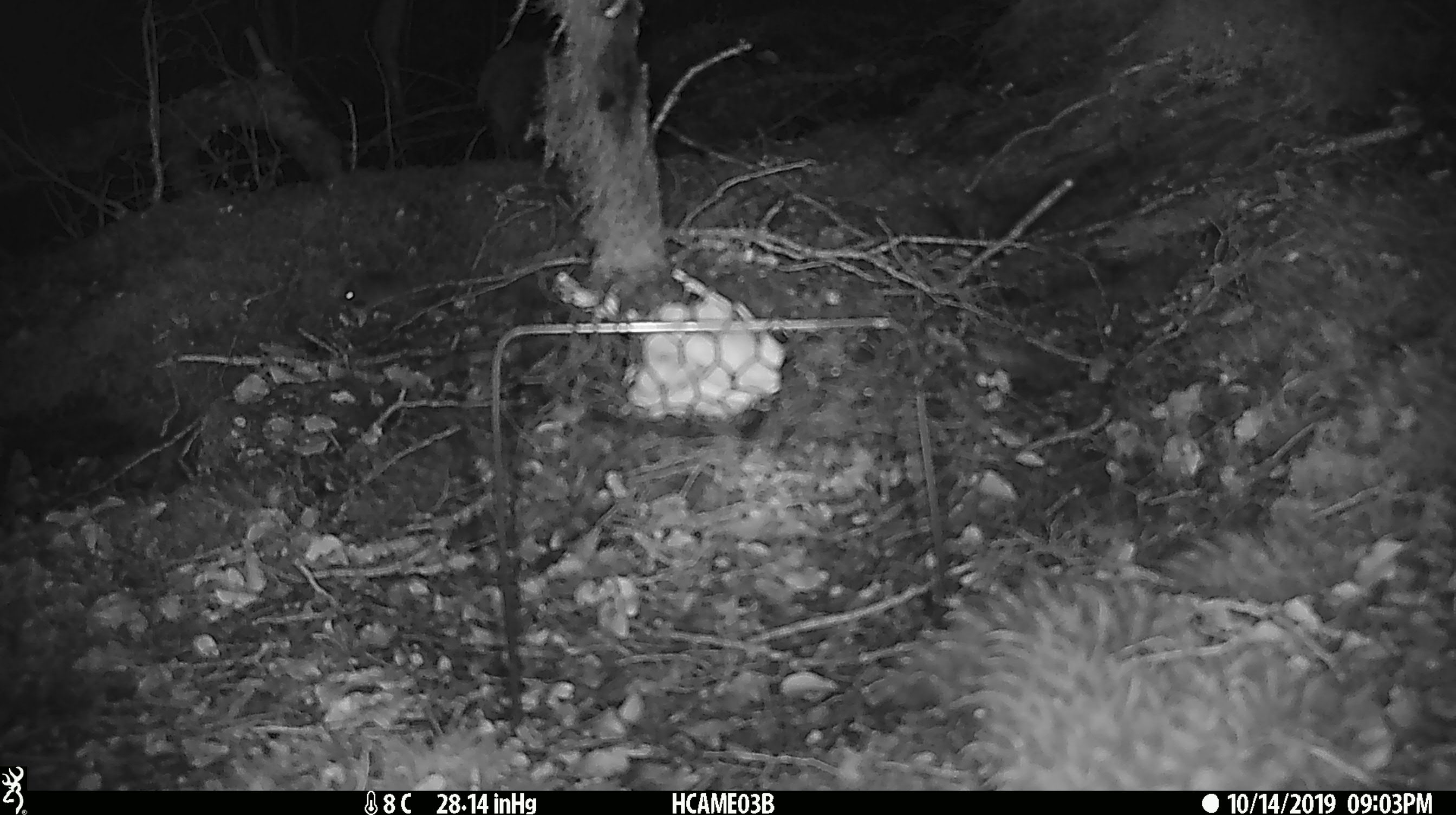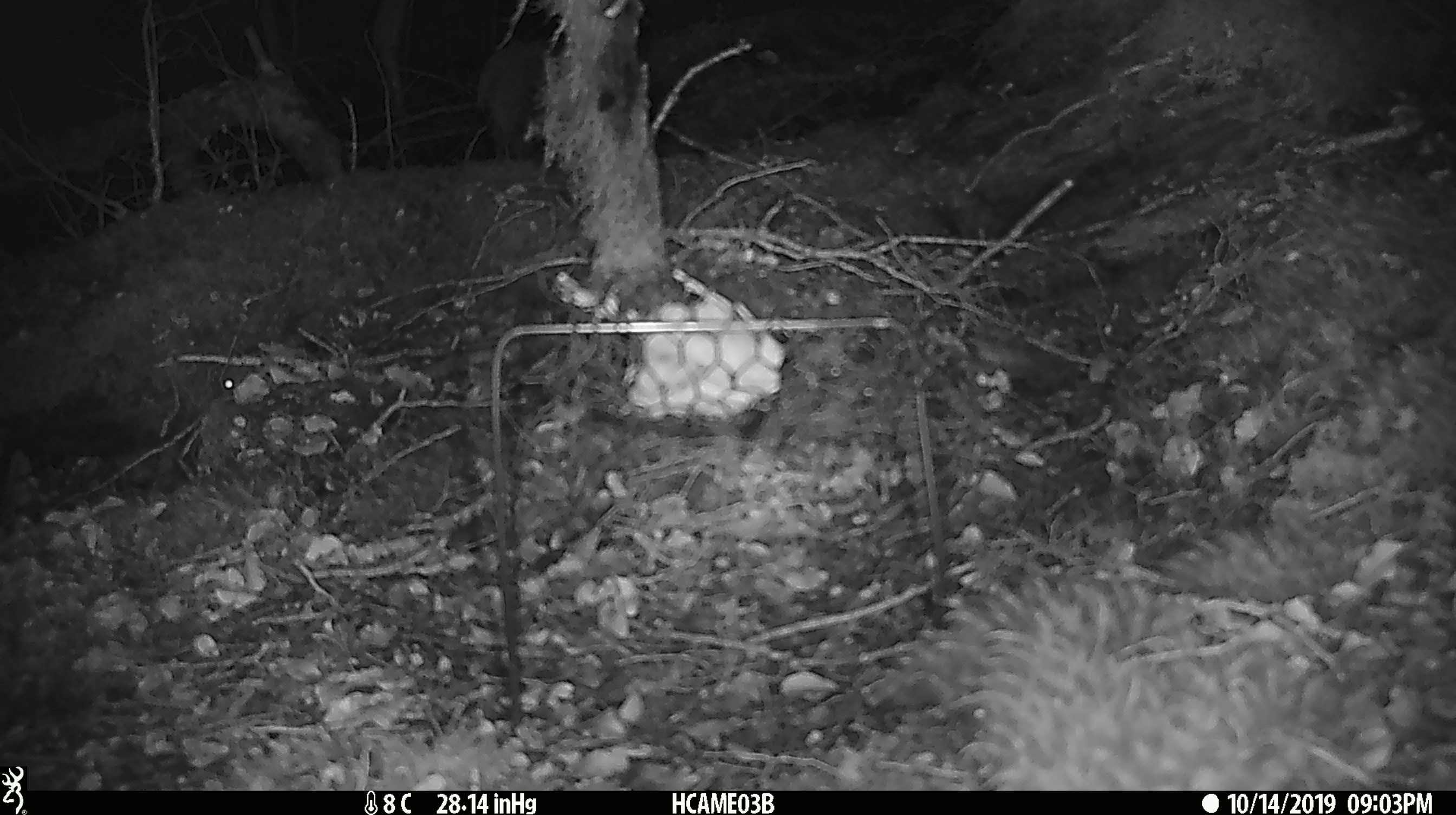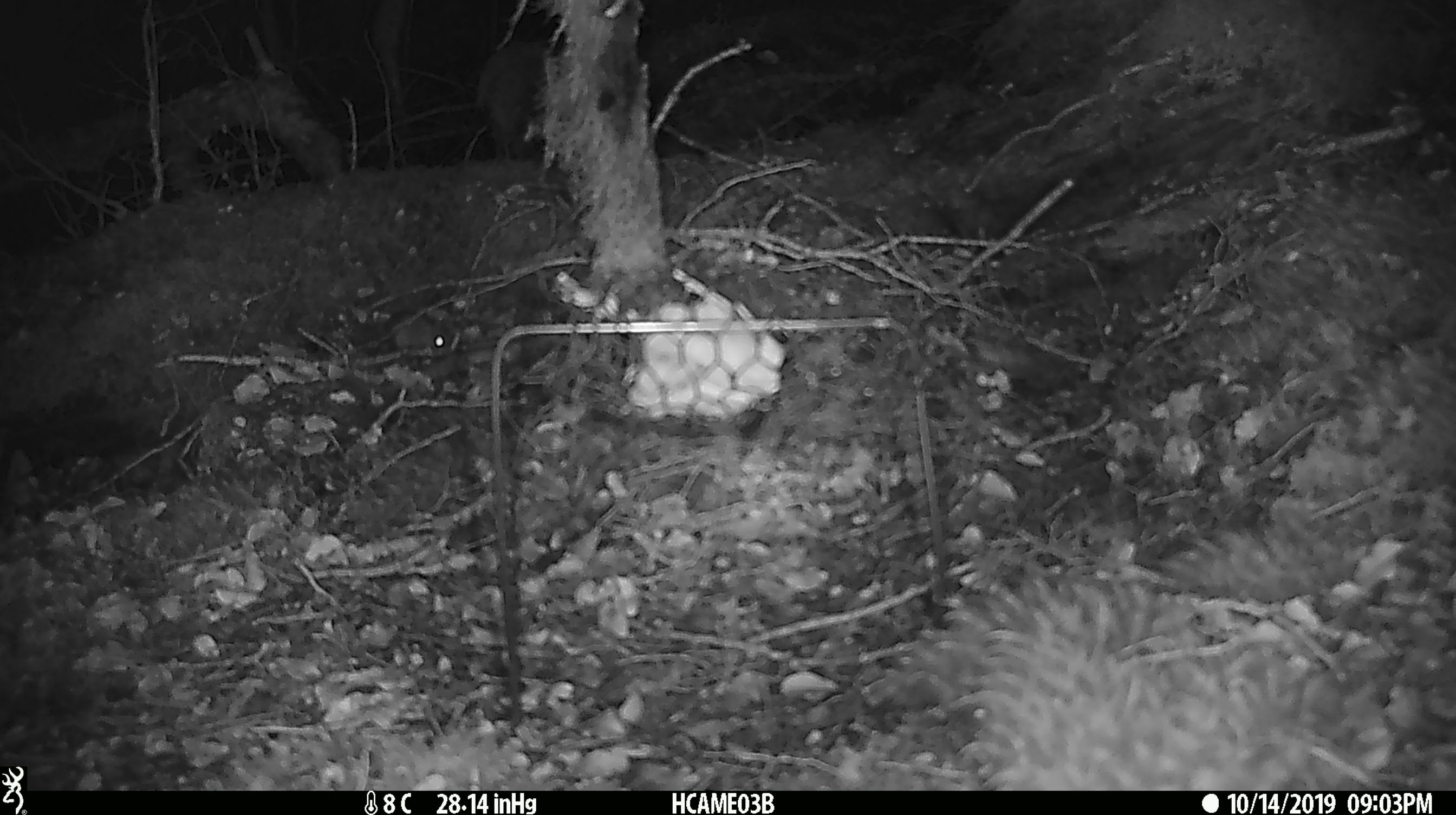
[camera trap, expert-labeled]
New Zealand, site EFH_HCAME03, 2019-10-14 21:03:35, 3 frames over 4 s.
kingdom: Animalia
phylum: Chordata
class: Mammalia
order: Rodentia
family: Muridae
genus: Mus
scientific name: Mus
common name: mouse